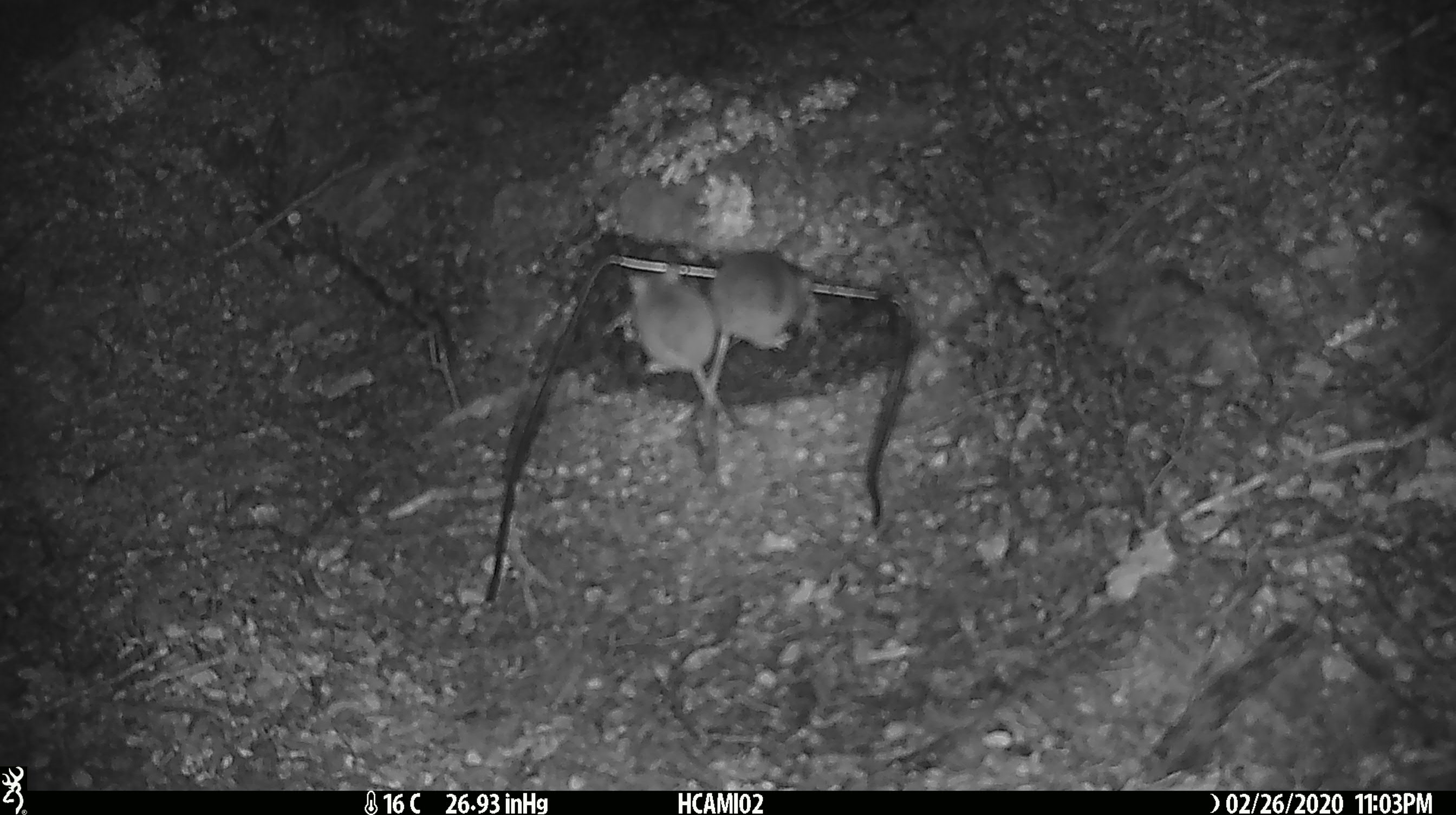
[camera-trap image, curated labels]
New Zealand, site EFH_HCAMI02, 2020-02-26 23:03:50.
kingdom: Animalia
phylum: Chordata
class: Mammalia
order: Rodentia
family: Muridae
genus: Mus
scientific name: Mus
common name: mouse